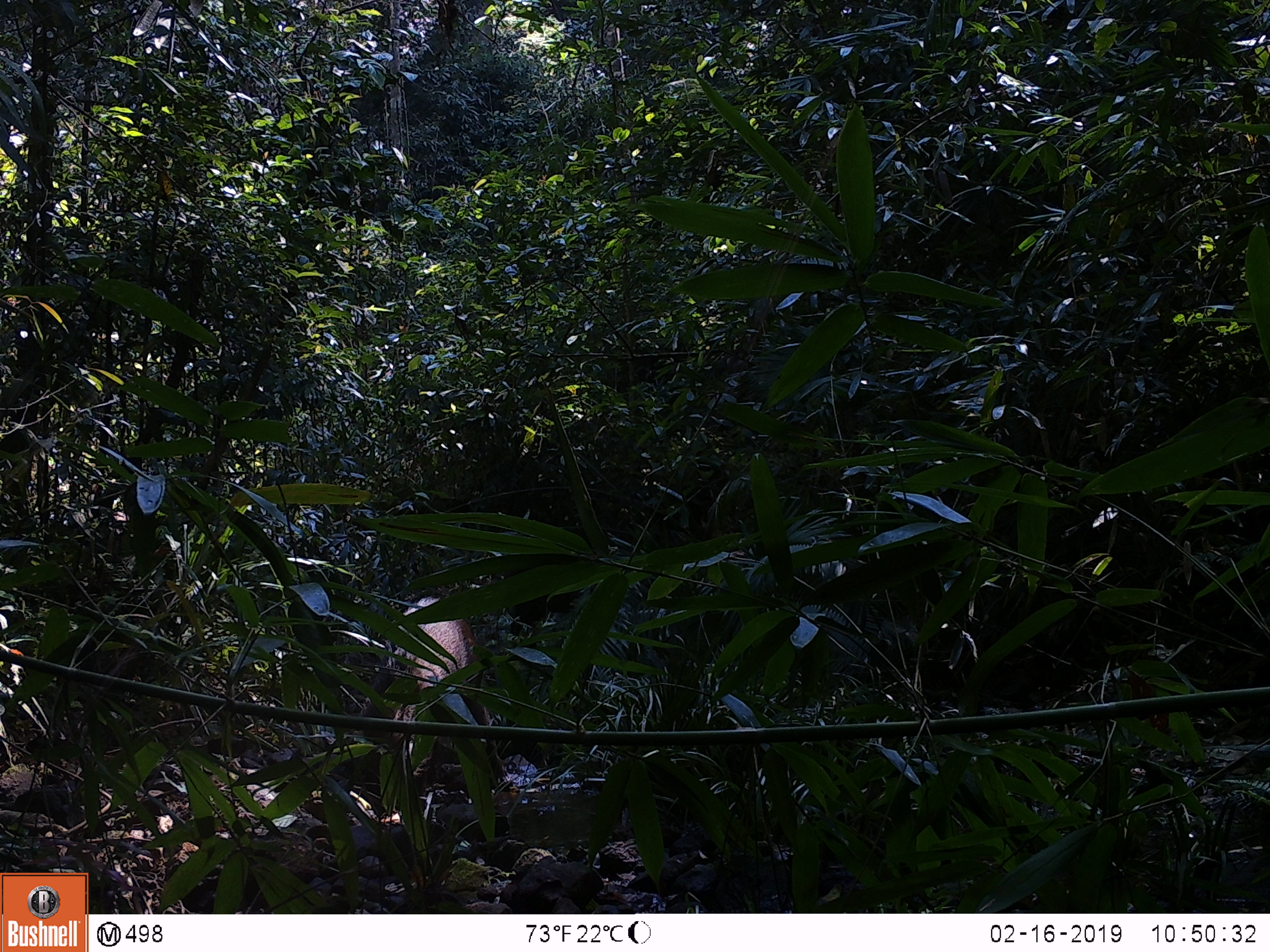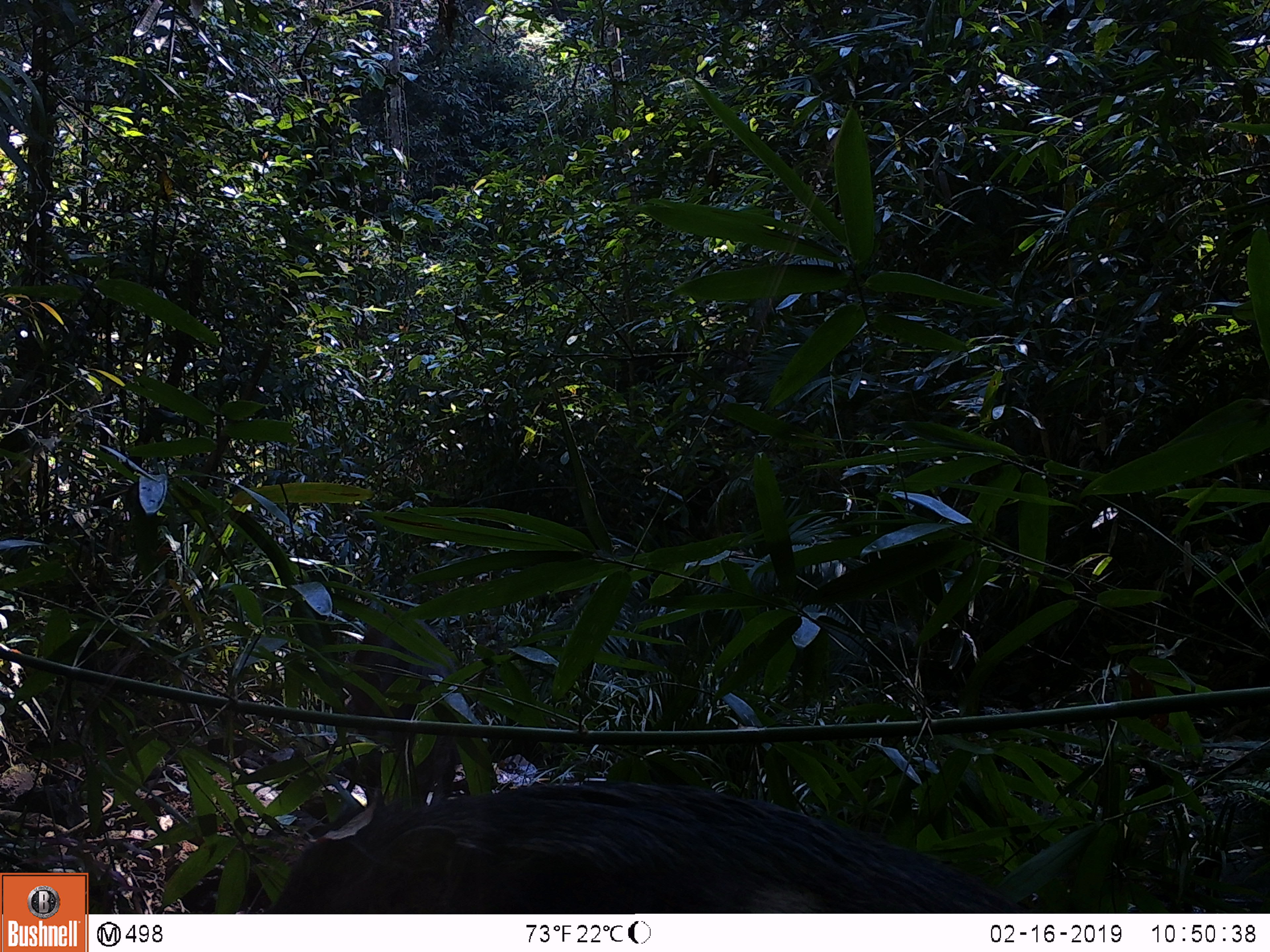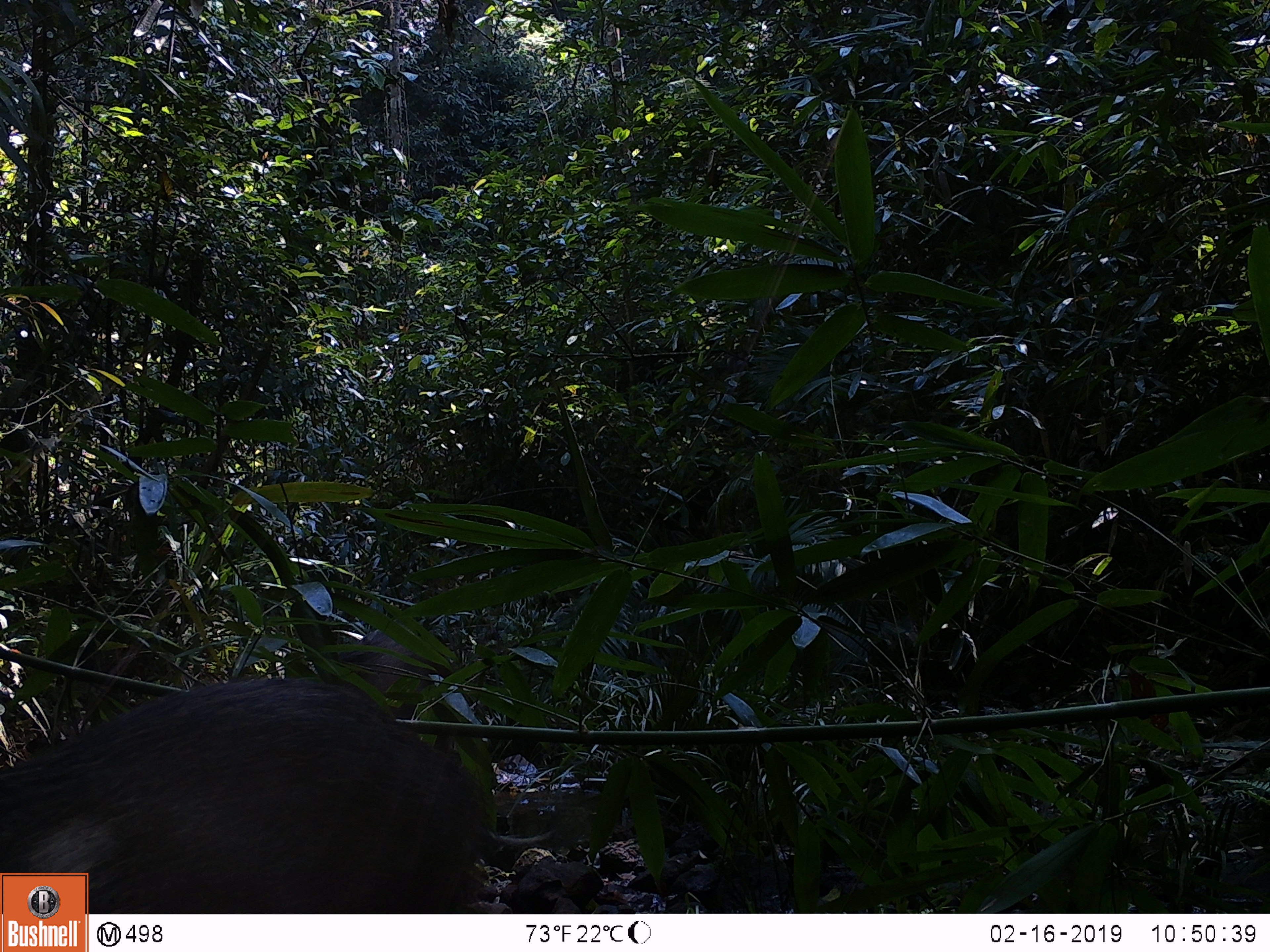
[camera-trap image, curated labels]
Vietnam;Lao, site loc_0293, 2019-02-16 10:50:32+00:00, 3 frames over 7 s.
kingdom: Animalia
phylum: Chordata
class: Mammalia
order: Artiodactyla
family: Suidae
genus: Sus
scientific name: Sus scrofa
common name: eurasian wild pig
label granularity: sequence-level